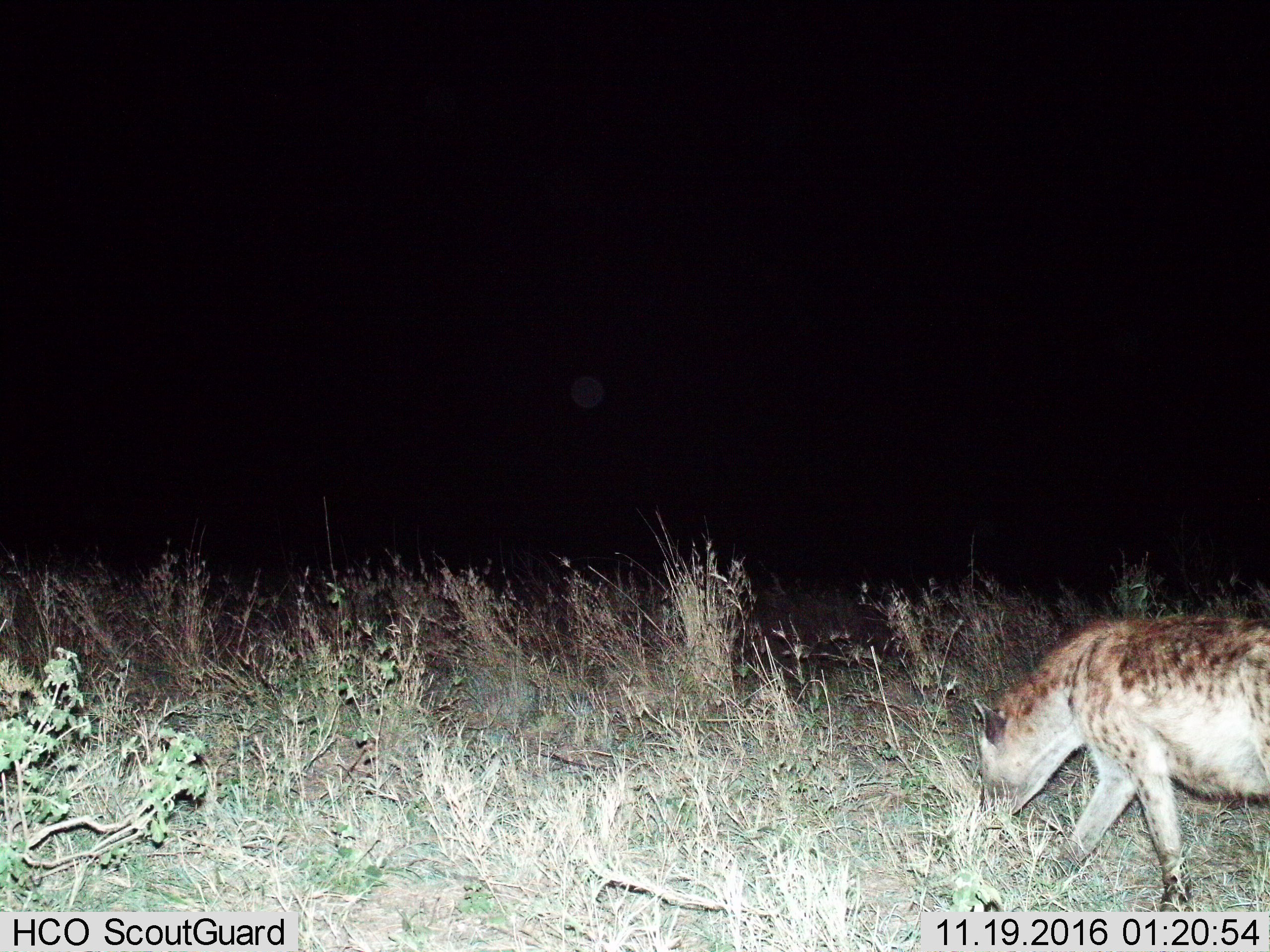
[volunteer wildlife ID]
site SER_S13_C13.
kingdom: Animalia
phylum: Chordata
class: Mammalia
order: Carnivora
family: Hyaenidae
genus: Crocuta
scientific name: Crocuta crocuta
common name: spotted hyena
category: hyenaspotted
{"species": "hyenaspotted (spotted hyena) (Crocuta crocuta)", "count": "1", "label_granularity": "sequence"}